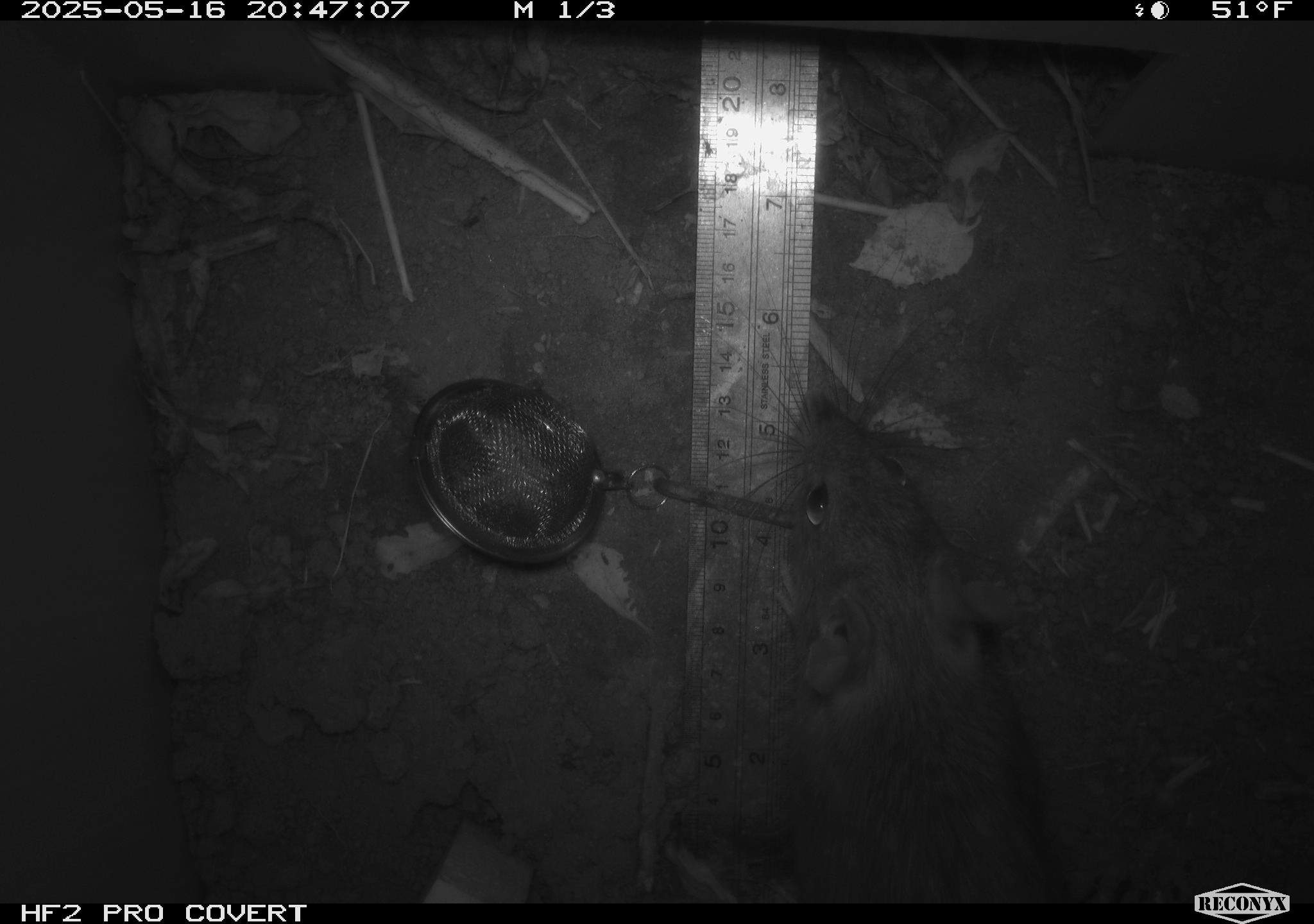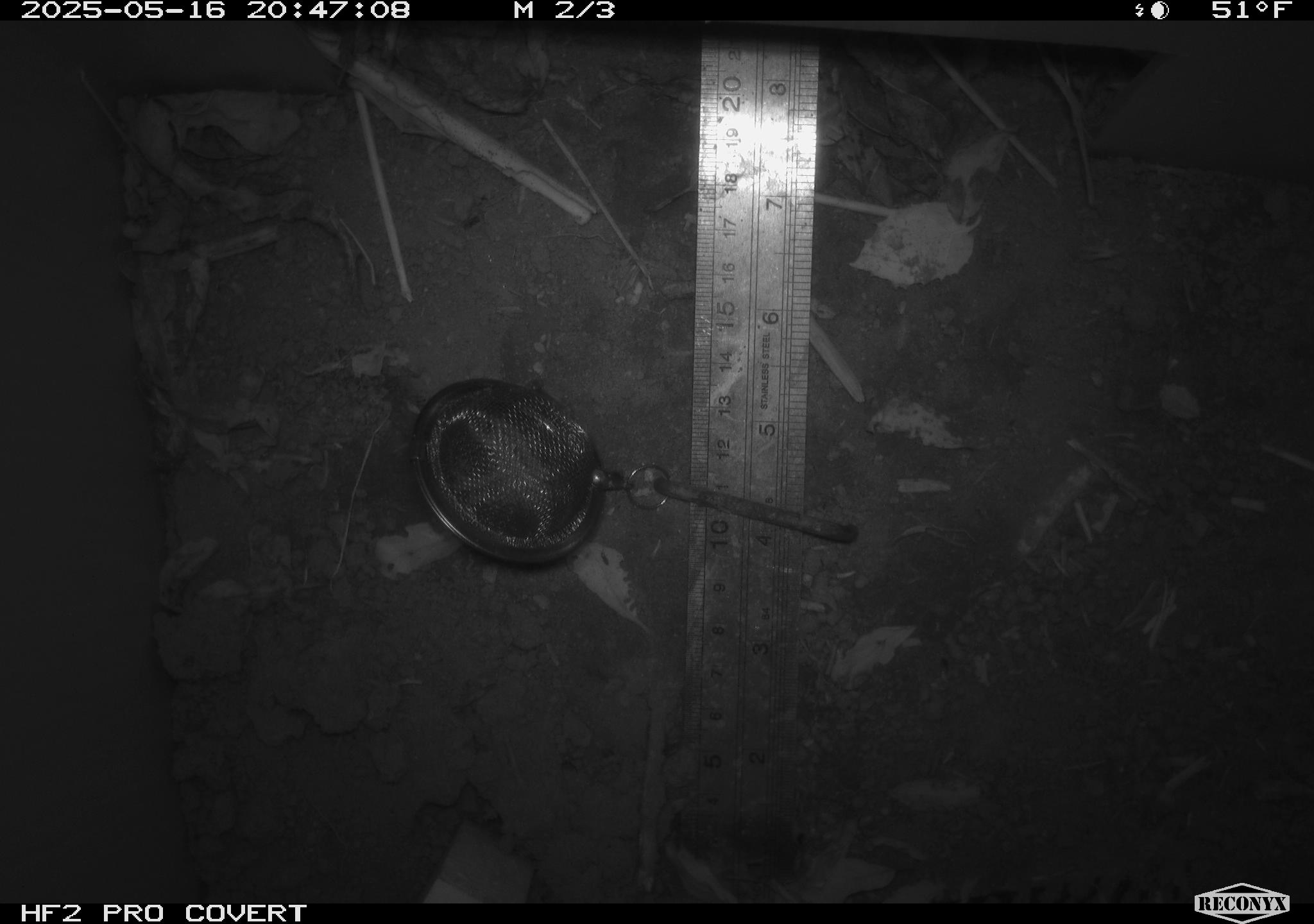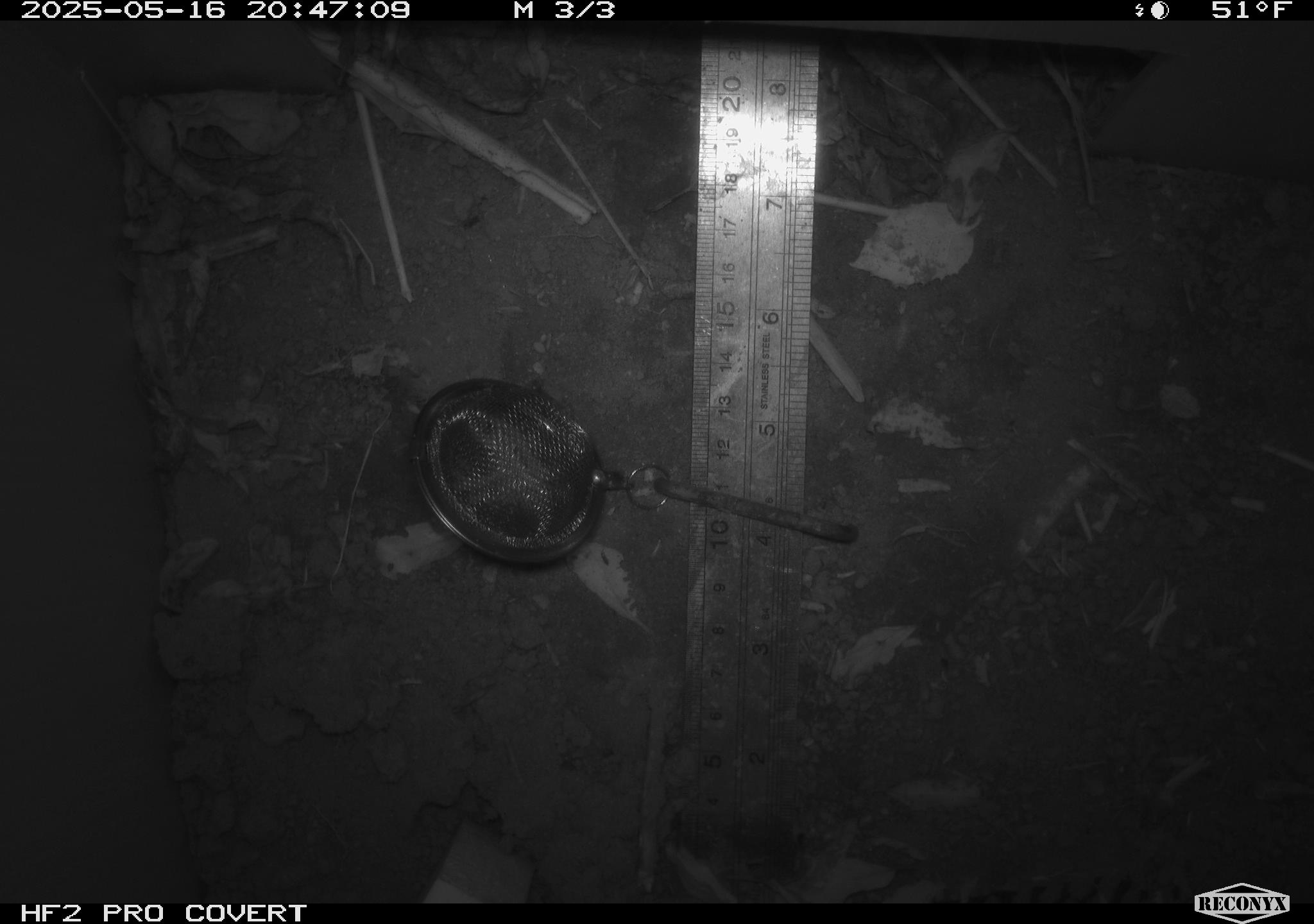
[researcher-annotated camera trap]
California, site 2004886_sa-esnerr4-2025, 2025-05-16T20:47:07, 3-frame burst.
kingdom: Animalia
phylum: Chordata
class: Mammalia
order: Rodentia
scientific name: Rodentia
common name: rodent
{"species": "rodent (Rodentia)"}